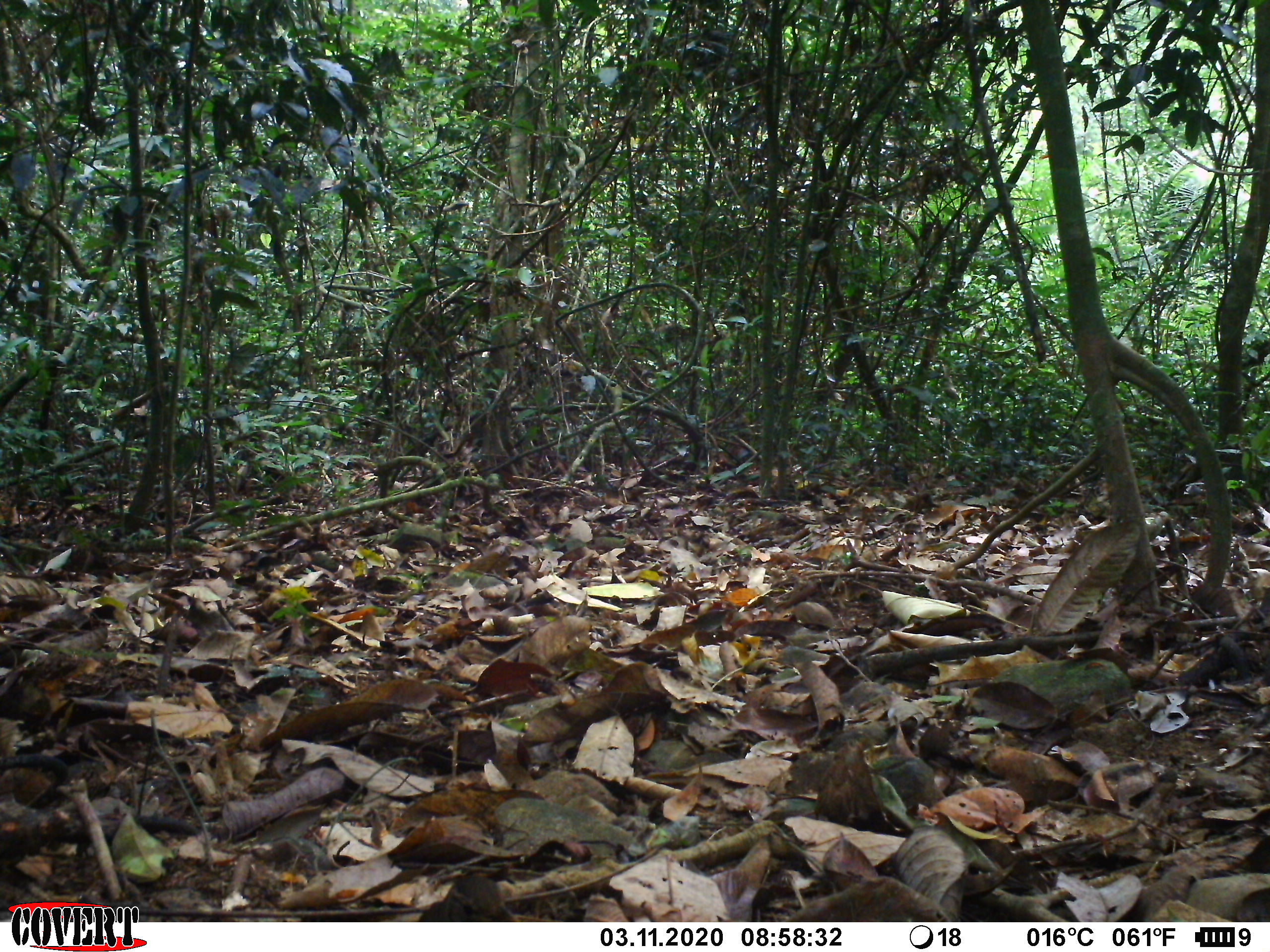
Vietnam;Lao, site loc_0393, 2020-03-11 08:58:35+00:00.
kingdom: Animalia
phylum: Chordata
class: Aves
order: Galliformes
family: Phasianidae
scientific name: Phasianidae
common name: partridge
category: unidentified partridge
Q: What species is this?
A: Unidentified partridge (partridge) (Phasianidae).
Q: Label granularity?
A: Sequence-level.